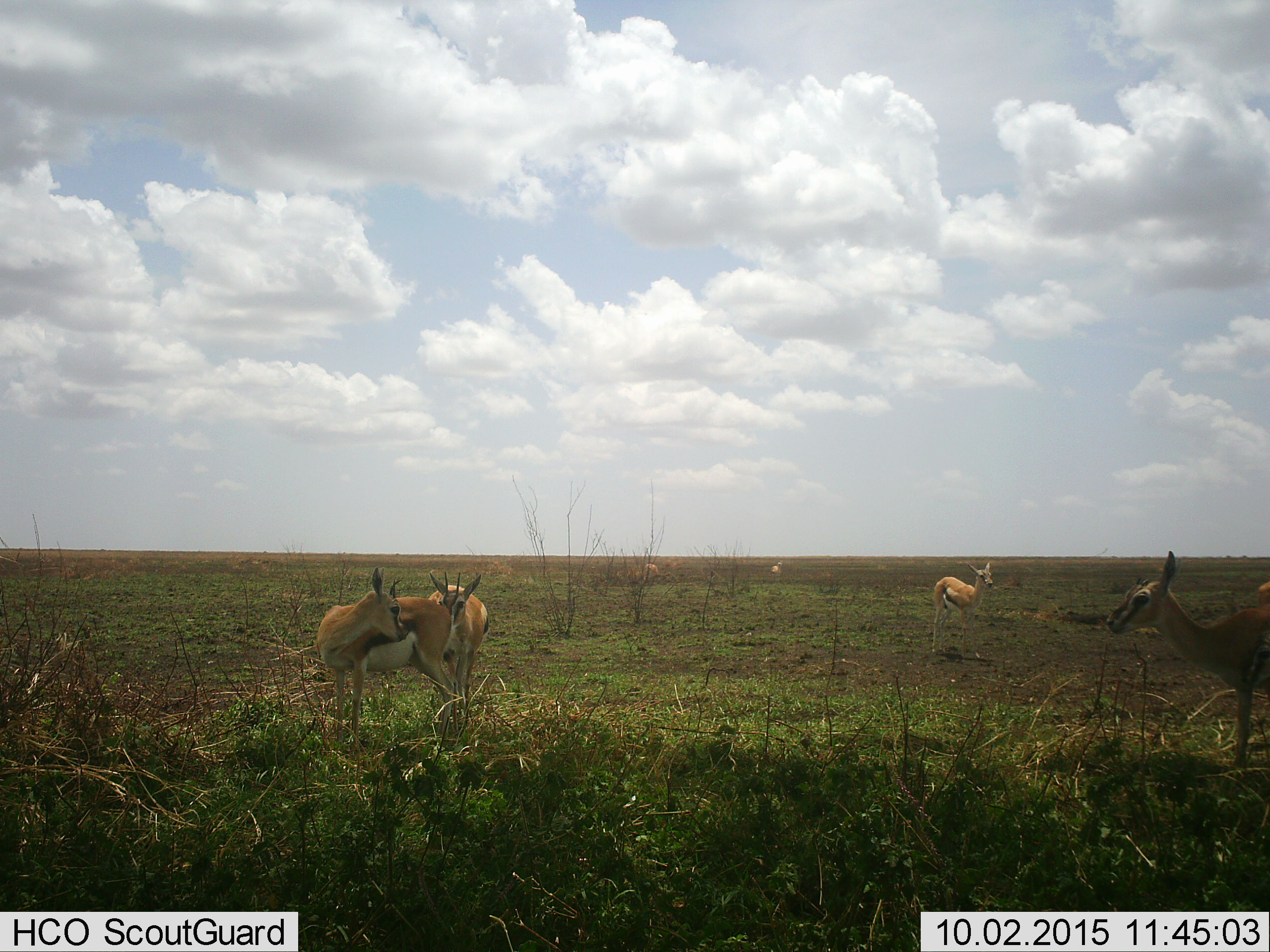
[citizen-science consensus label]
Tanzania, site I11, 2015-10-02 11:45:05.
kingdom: Animalia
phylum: Chordata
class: Mammalia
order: Artiodactyla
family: Bovidae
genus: Eudorcas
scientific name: Eudorcas thomsonii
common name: thomson's gazelle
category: gazellethomsons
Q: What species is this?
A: Gazellethomsons (thomson's gazelle) (Eudorcas thomsonii).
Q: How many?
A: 6.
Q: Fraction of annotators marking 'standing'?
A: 100%.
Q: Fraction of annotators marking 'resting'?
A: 0%.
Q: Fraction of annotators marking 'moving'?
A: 10%.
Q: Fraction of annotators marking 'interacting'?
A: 50%.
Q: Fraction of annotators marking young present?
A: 10%.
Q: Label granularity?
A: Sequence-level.